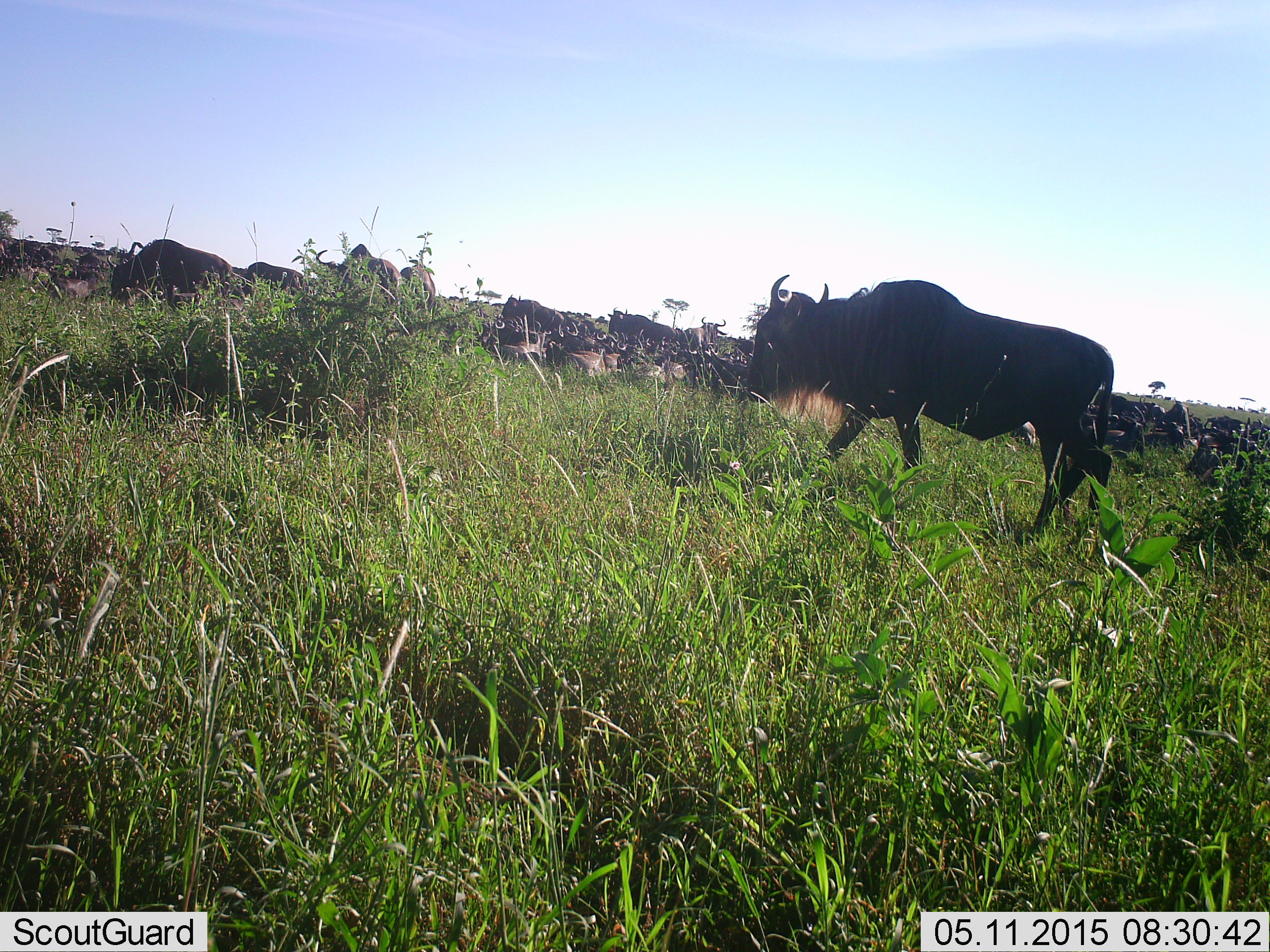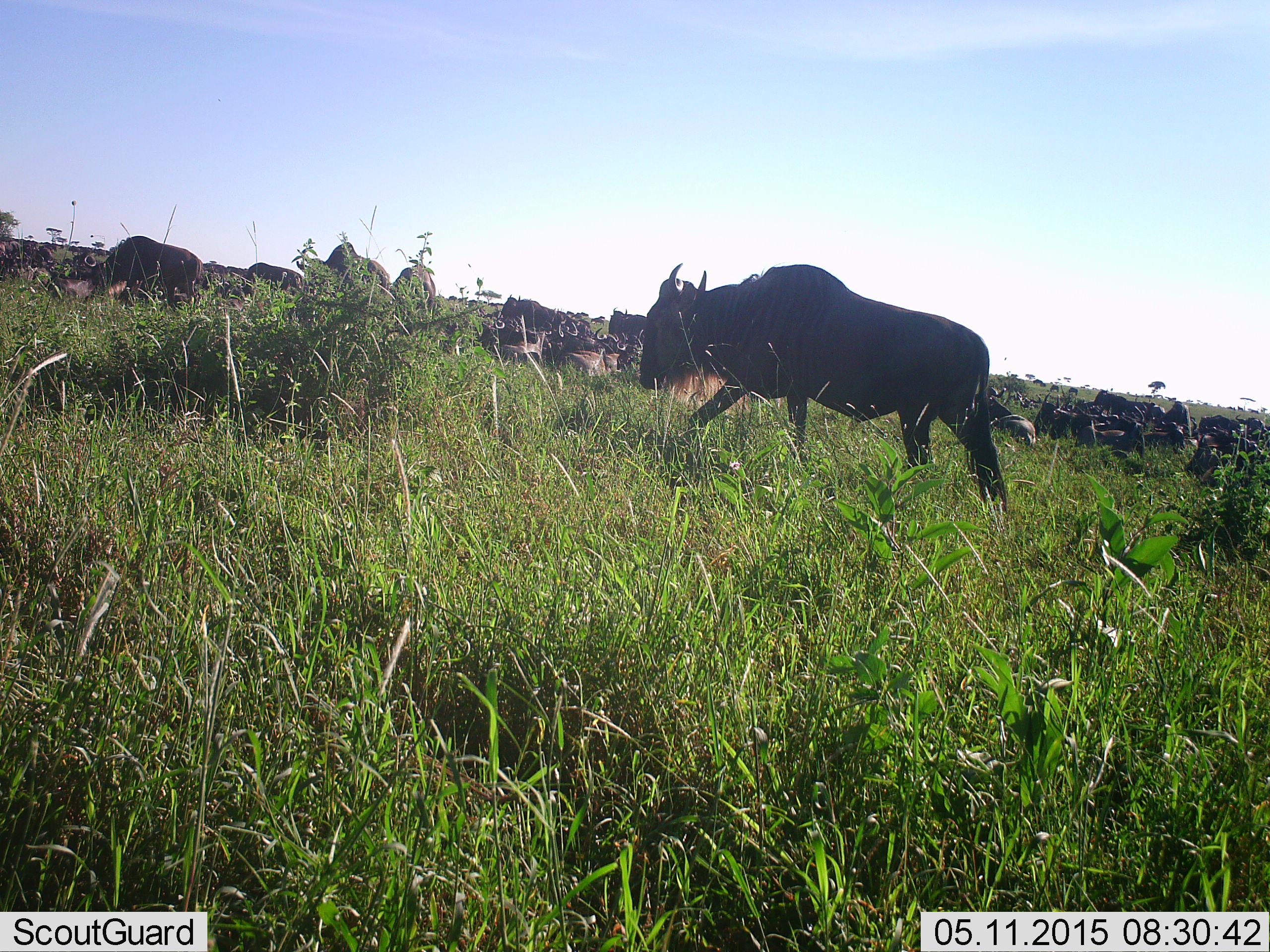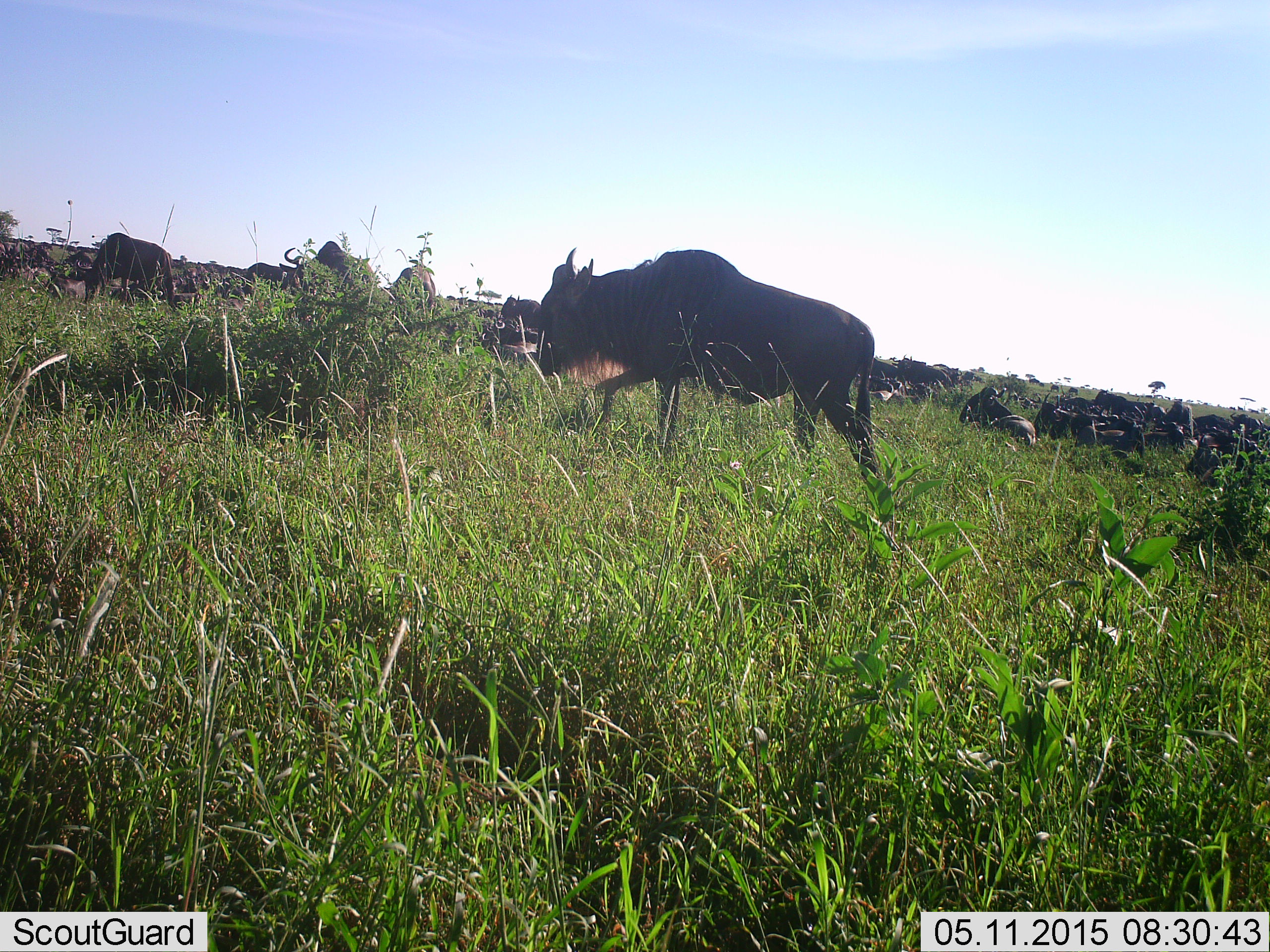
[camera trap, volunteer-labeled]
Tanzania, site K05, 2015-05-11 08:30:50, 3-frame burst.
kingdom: Animalia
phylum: Chordata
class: Mammalia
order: Artiodactyla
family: Bovidae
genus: Connochaetes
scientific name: Connochaetes taurinus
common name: blue wildebeest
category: wildebeest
Wildebeest (blue wildebeest) (Connochaetes taurinus), count 11-50. Behavior (volunteer vote fractions): standing 50%, resting 30%, moving 100%, interacting 0%. Young present (vote fraction): 0%. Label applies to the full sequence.